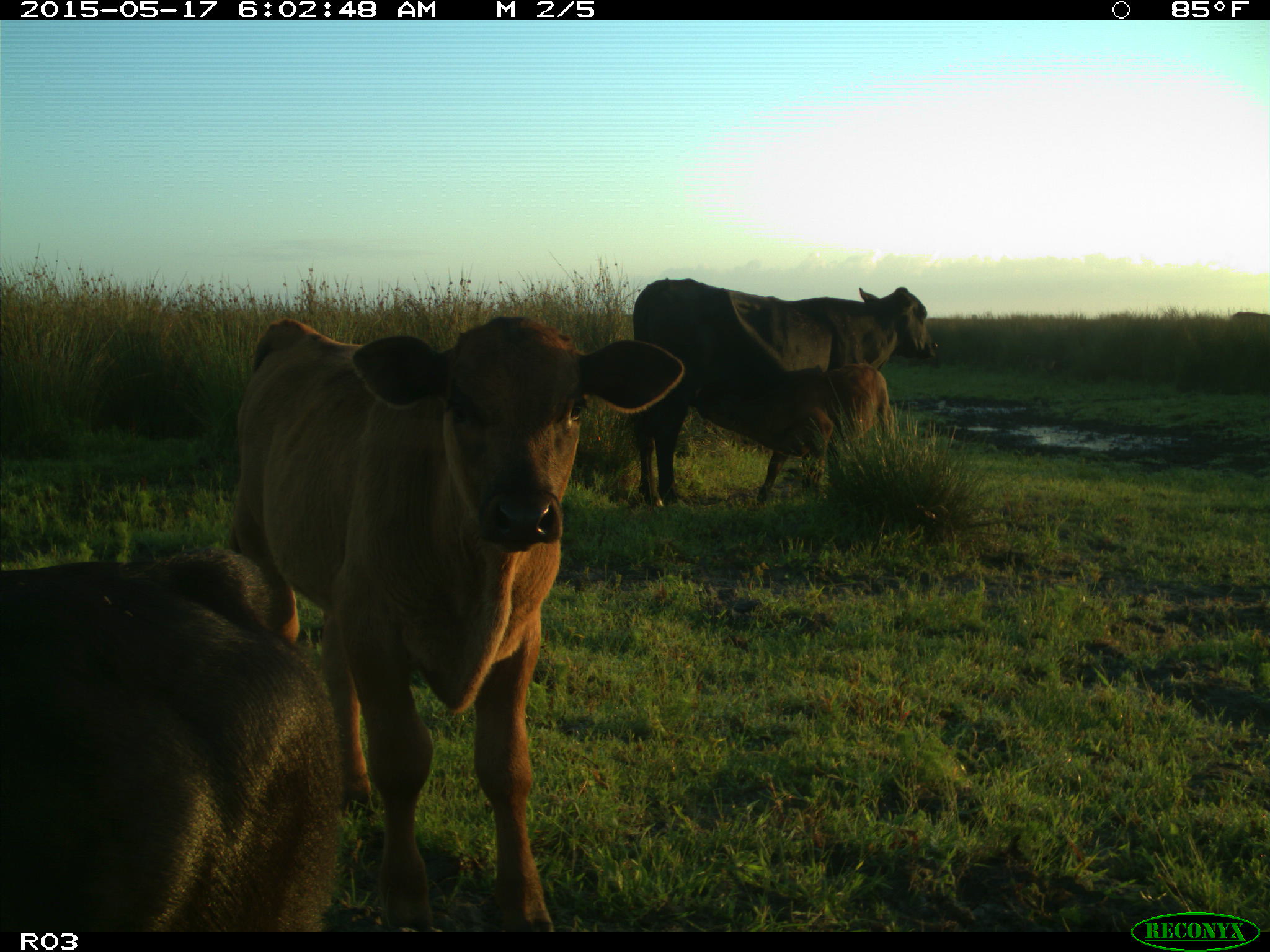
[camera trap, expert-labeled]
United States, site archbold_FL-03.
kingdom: Animalia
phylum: Chordata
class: Mammalia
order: Artiodactyla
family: Bovidae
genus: Bos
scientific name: Bos taurus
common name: domestic cow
Bos taurus (domestic cow).